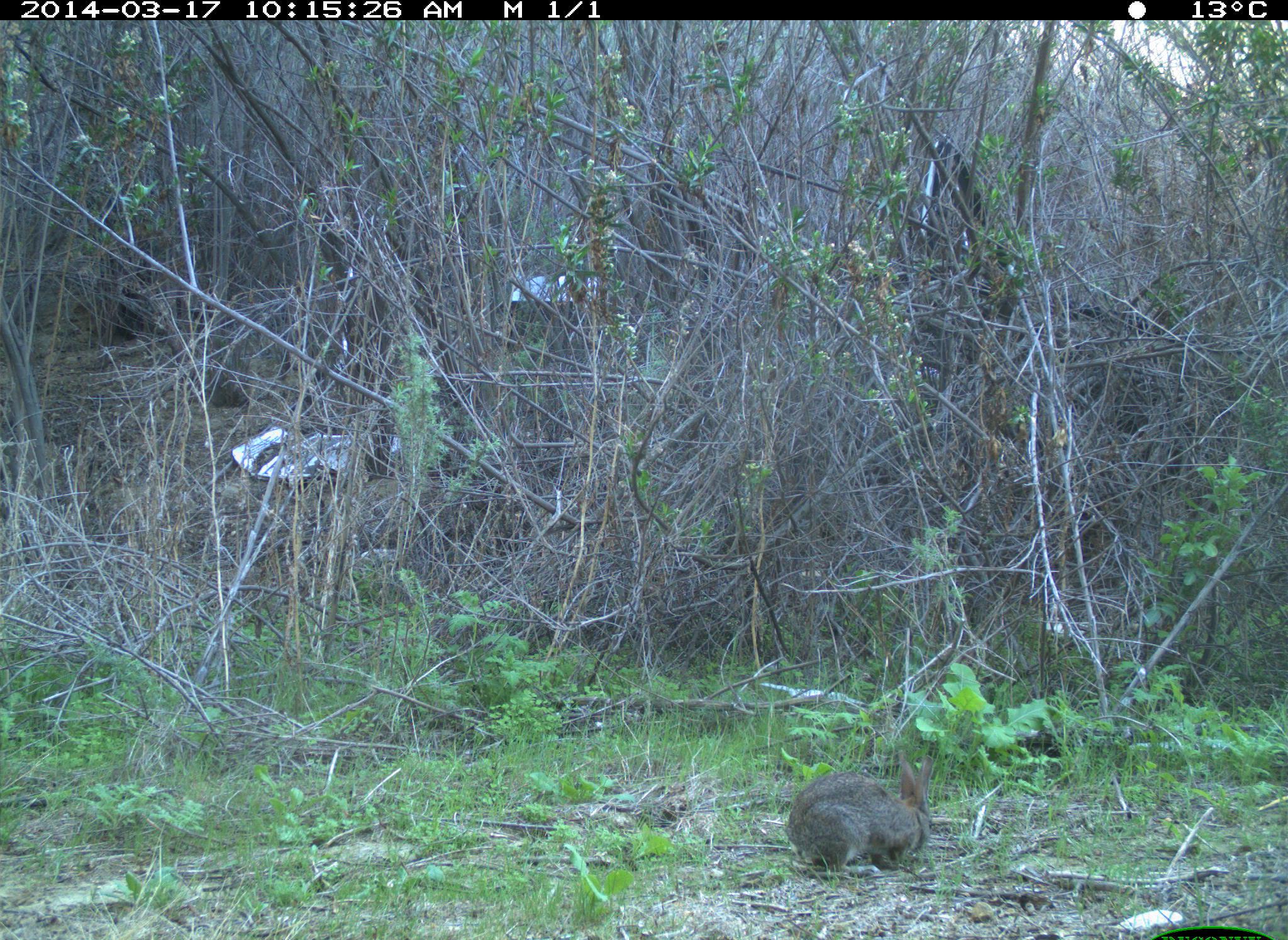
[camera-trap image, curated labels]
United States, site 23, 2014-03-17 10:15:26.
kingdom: Animalia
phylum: Chordata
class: Mammalia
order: Lagomorpha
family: Leporidae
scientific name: Leporidae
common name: rabbits and hares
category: rabbit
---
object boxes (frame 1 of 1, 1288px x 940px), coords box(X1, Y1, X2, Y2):
rabbit: box(784, 749, 933, 876)